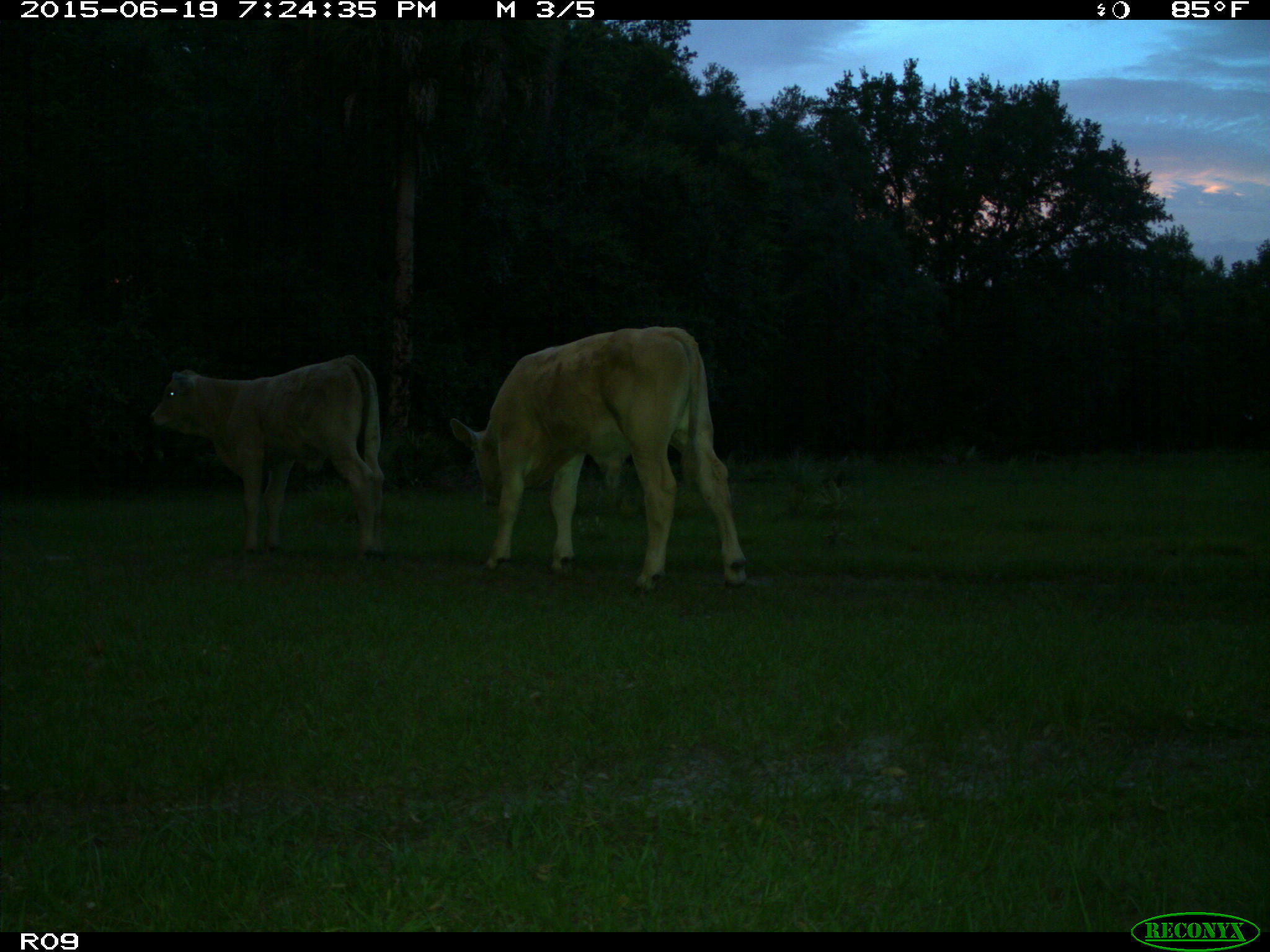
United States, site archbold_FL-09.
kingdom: Animalia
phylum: Chordata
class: Mammalia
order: Artiodactyla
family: Bovidae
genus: Bos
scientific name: Bos taurus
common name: domestic cow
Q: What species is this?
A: Bos taurus (domestic cow).